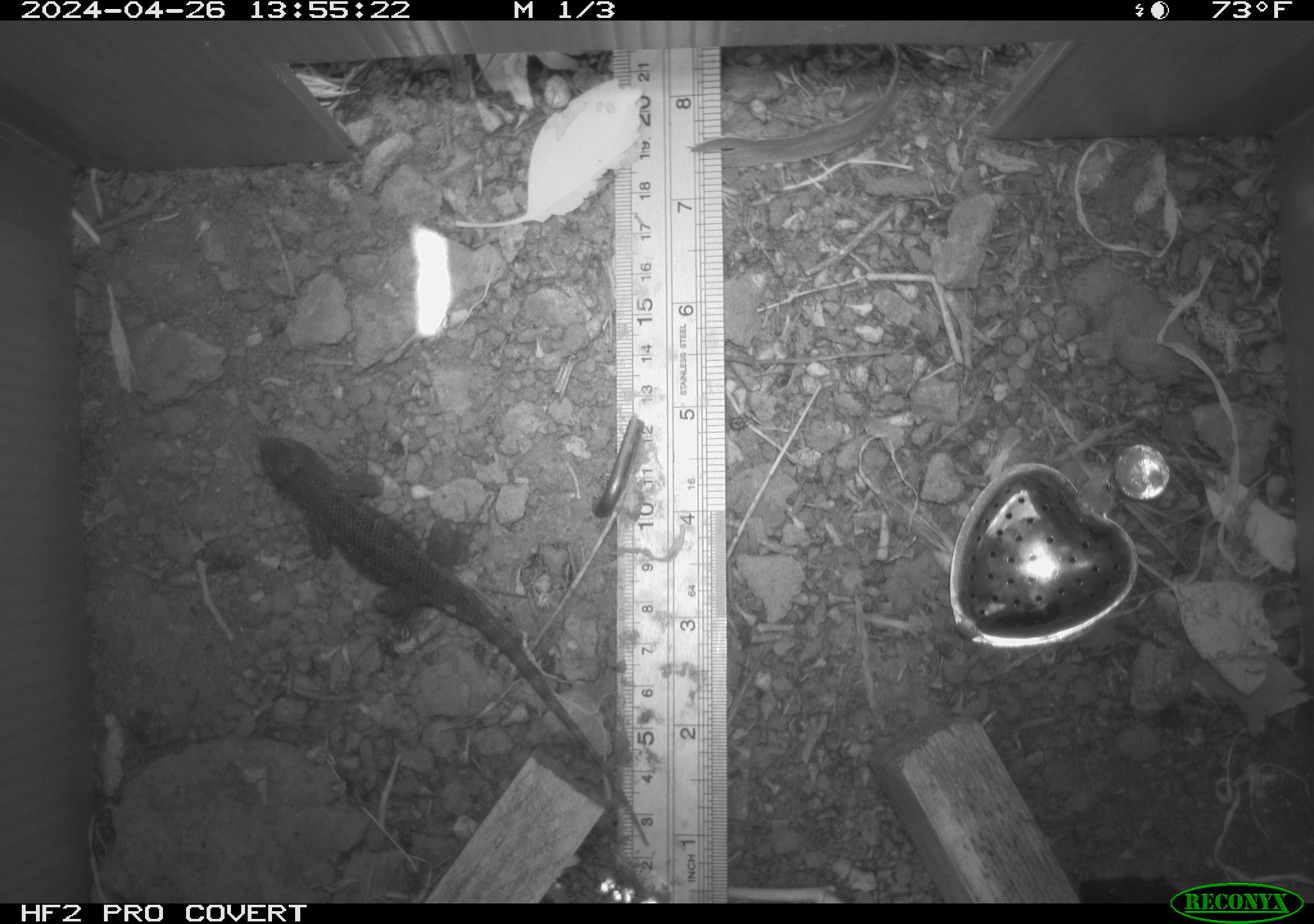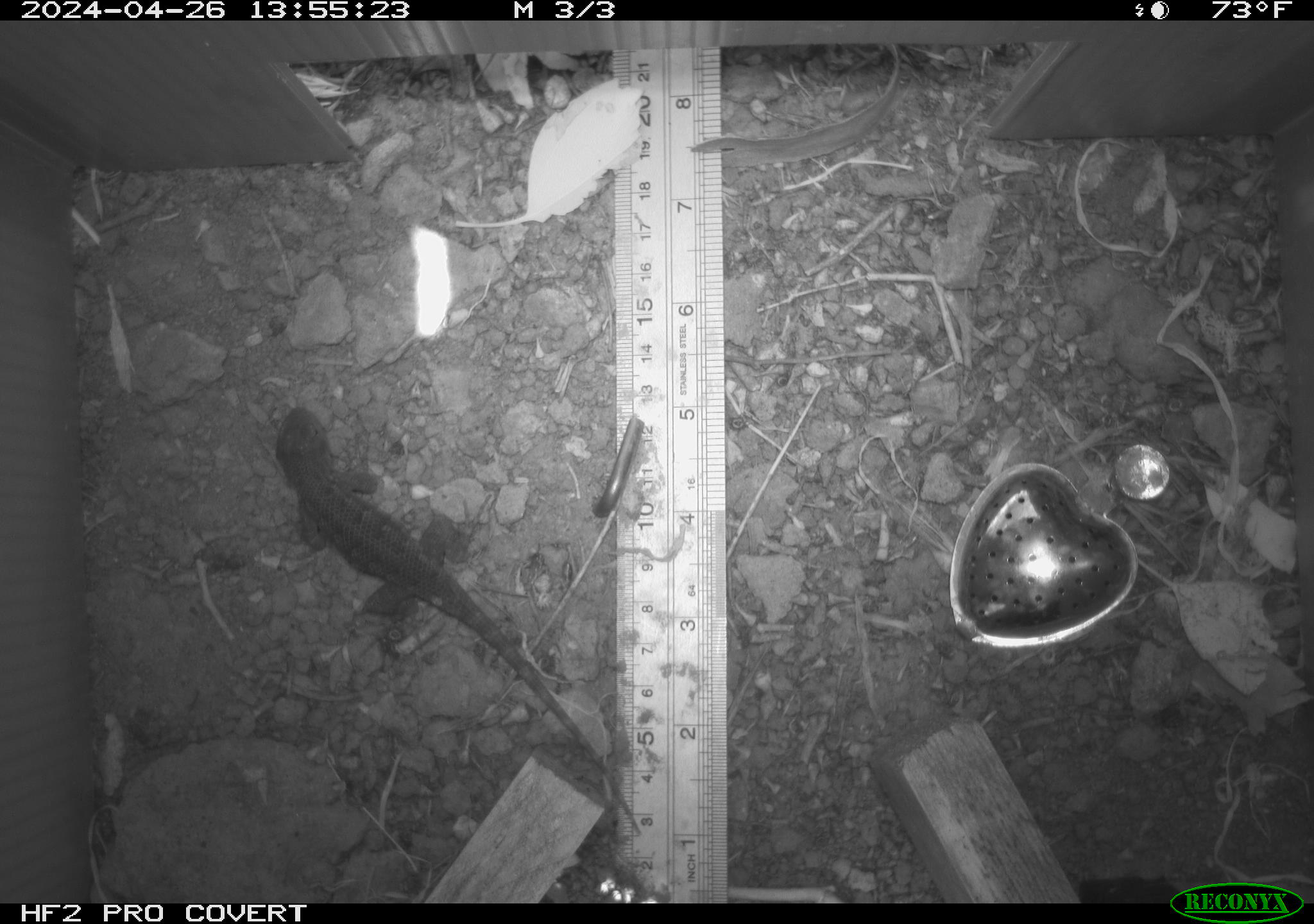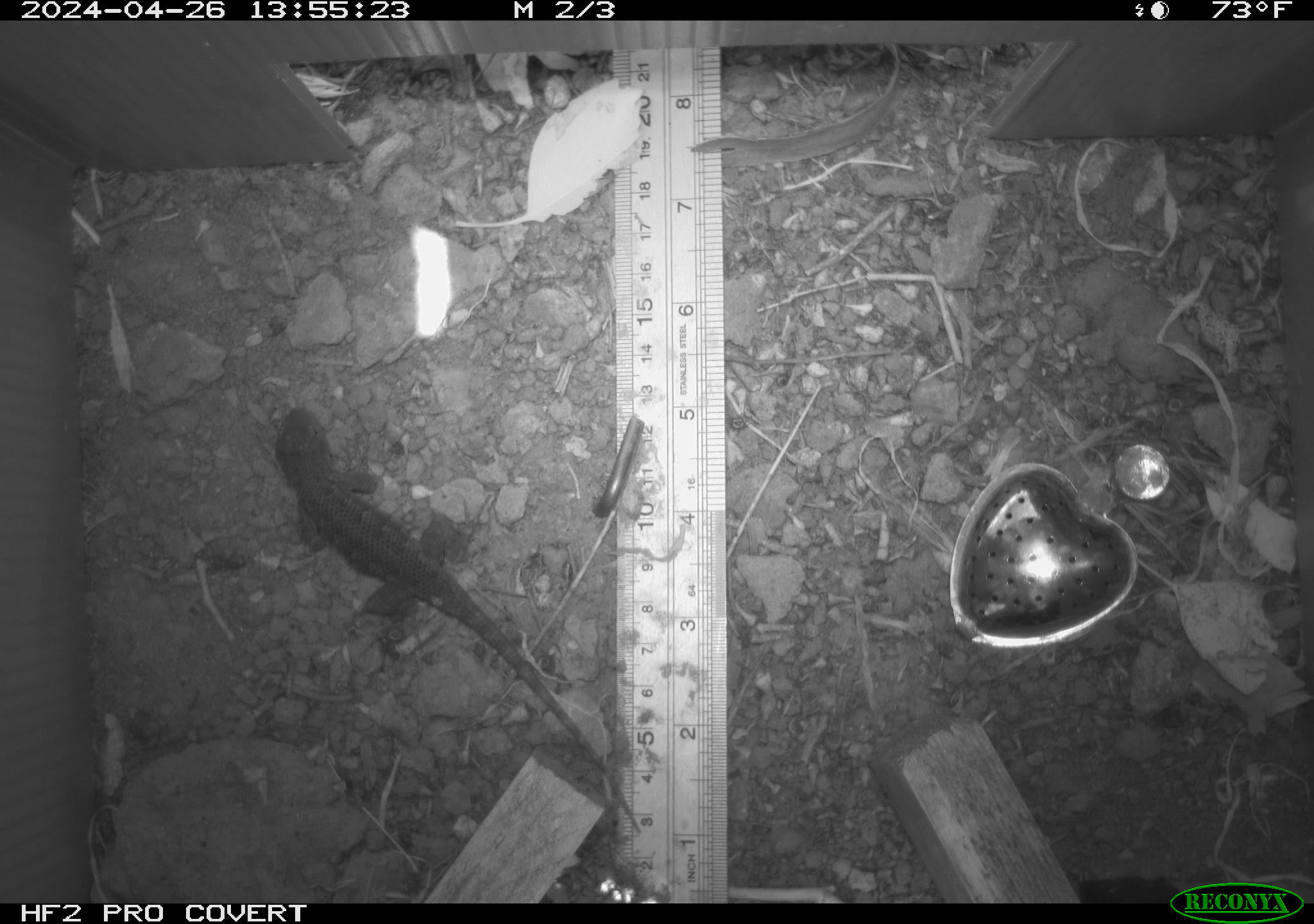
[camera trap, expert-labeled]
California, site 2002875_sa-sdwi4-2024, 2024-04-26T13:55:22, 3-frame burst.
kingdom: Animalia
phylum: Chordata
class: Reptilia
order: Squamata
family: Phrynosomatidae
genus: Sceloporus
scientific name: Sceloporus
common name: spiny lizards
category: sceloporus species